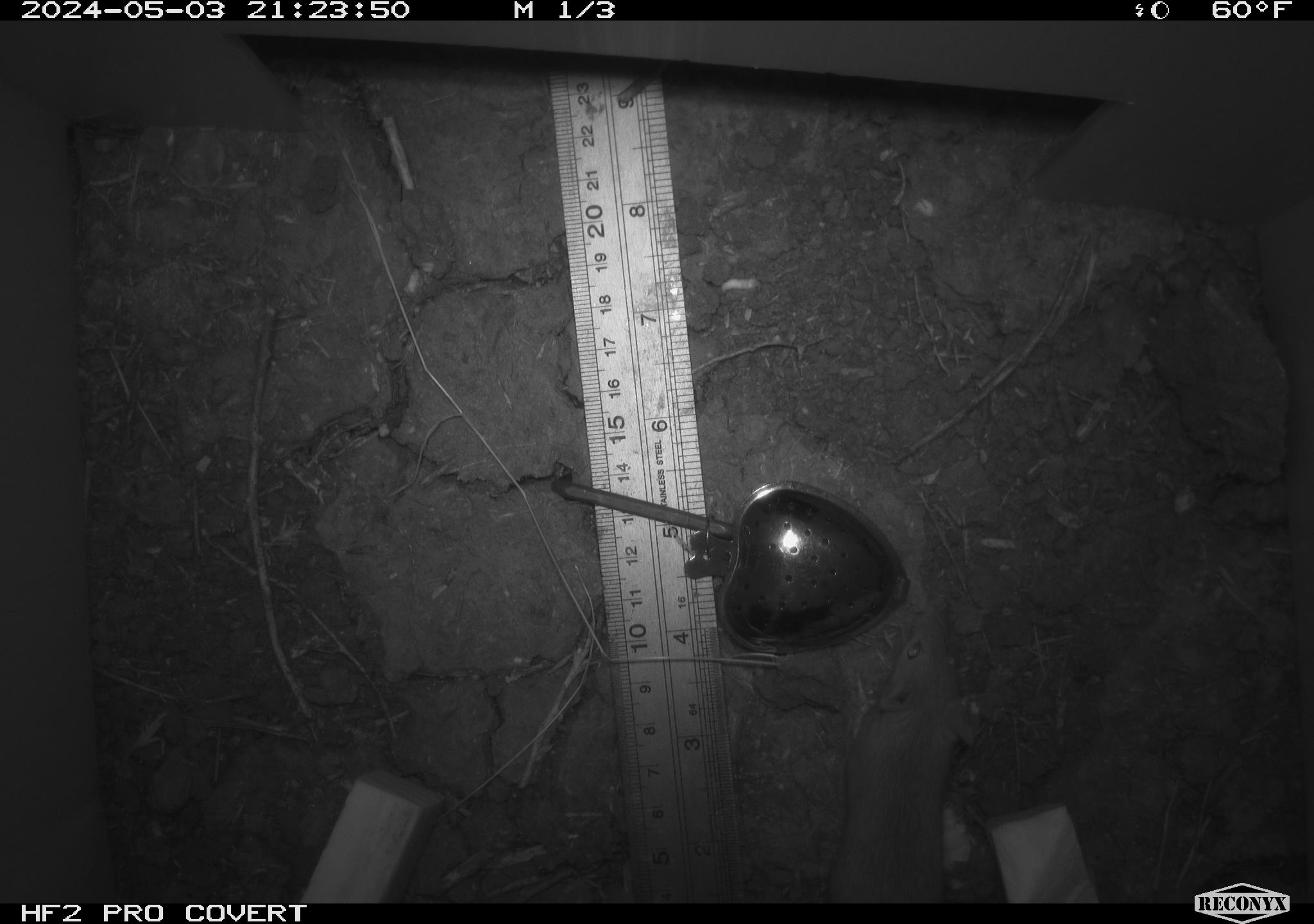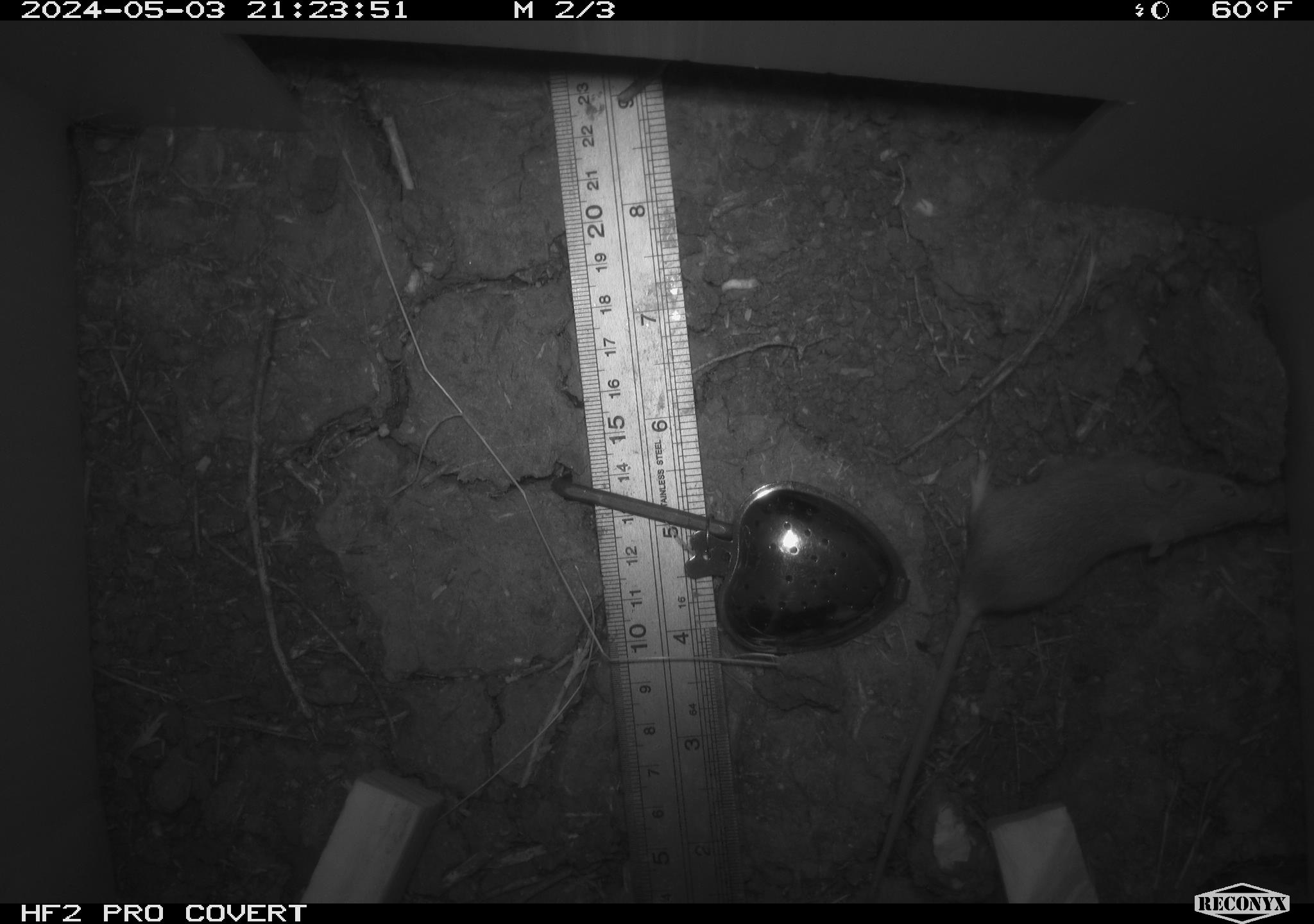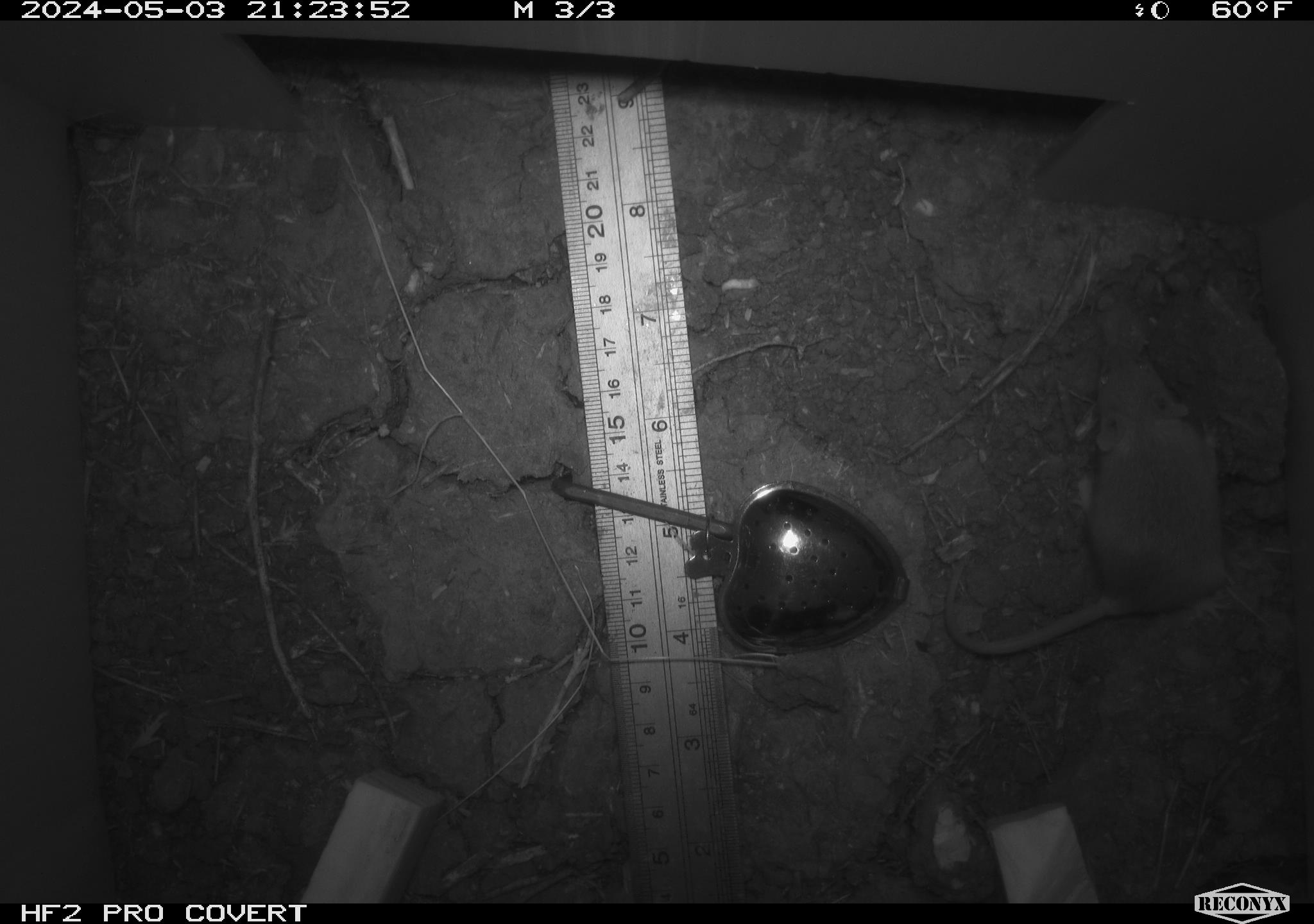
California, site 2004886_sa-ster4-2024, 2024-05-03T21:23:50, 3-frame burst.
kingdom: Animalia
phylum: Chordata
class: Mammalia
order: Rodentia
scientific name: Rodentia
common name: mouse species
Mouse species (Rodentia).